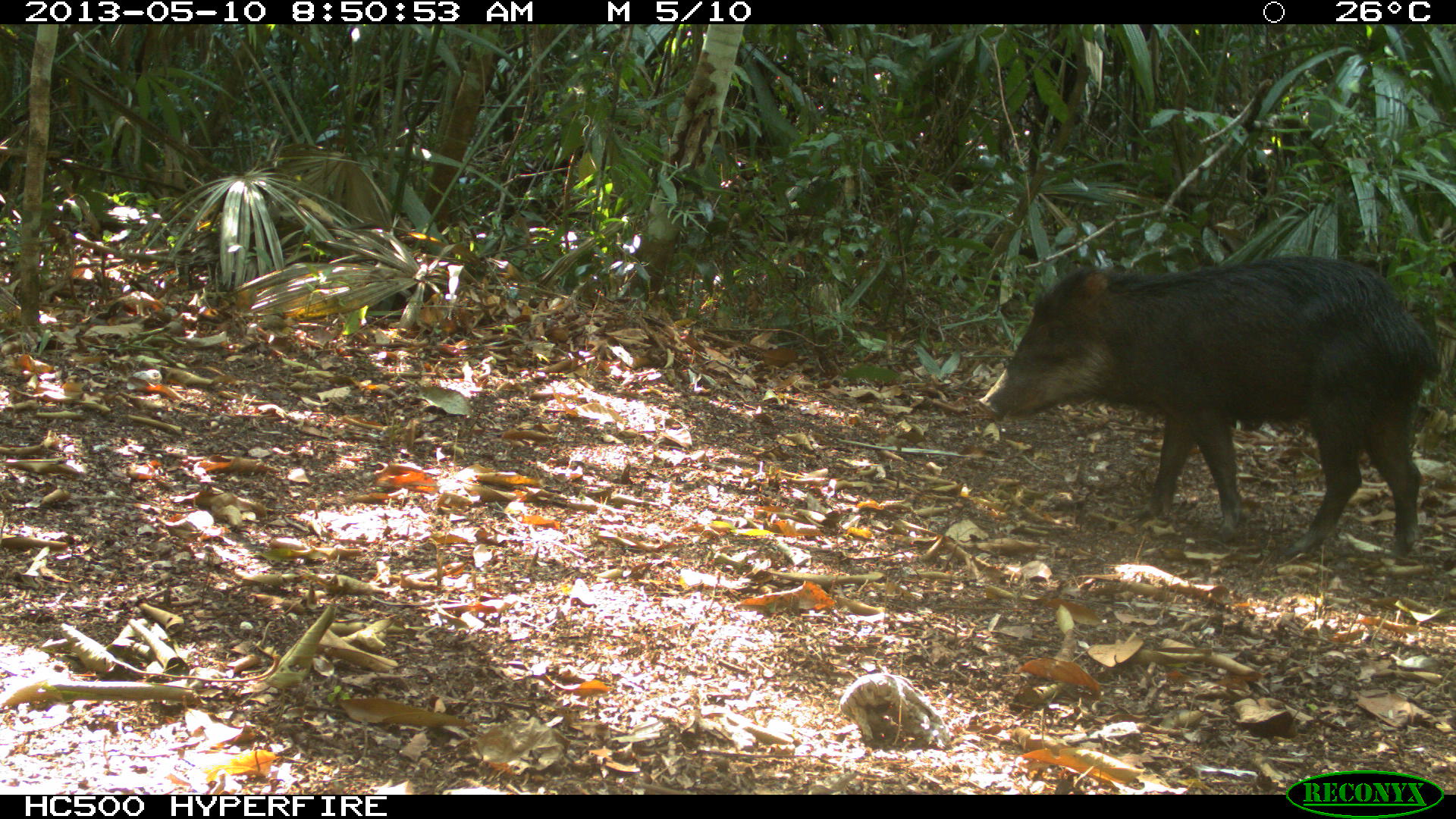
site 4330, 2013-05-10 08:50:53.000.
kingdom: Animalia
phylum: Chordata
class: Mammalia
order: Artiodactyla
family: Tayassuidae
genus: Tayassu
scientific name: Tayassu pecari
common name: white-lipped peccary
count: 2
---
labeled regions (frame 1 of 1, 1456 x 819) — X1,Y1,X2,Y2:
tayassu pecari: 978,254,1441,559